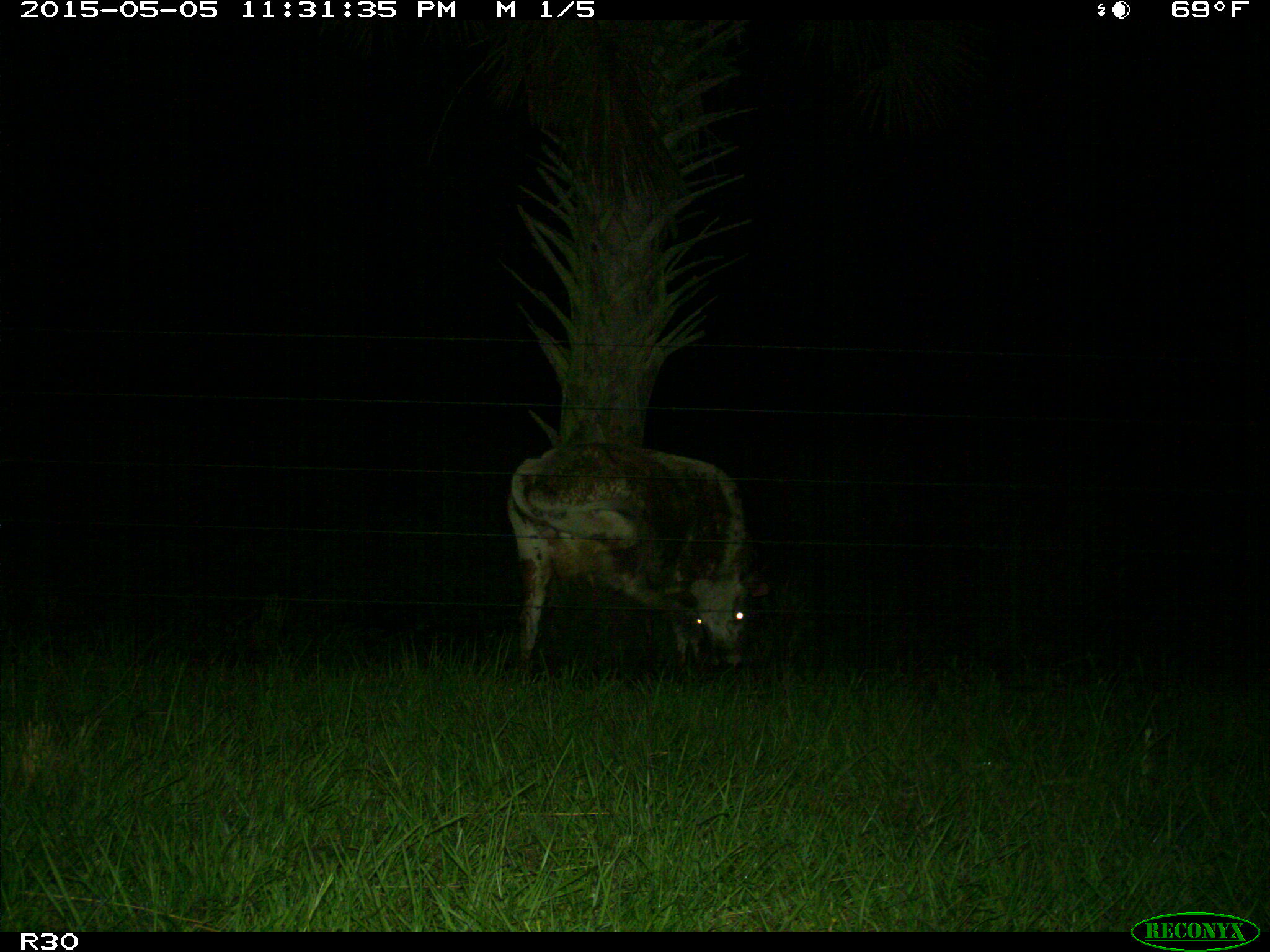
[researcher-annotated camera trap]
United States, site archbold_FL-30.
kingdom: Animalia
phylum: Chordata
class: Mammalia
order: Artiodactyla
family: Bovidae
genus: Bos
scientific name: Bos taurus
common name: domestic cow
Bos taurus (domestic cow).